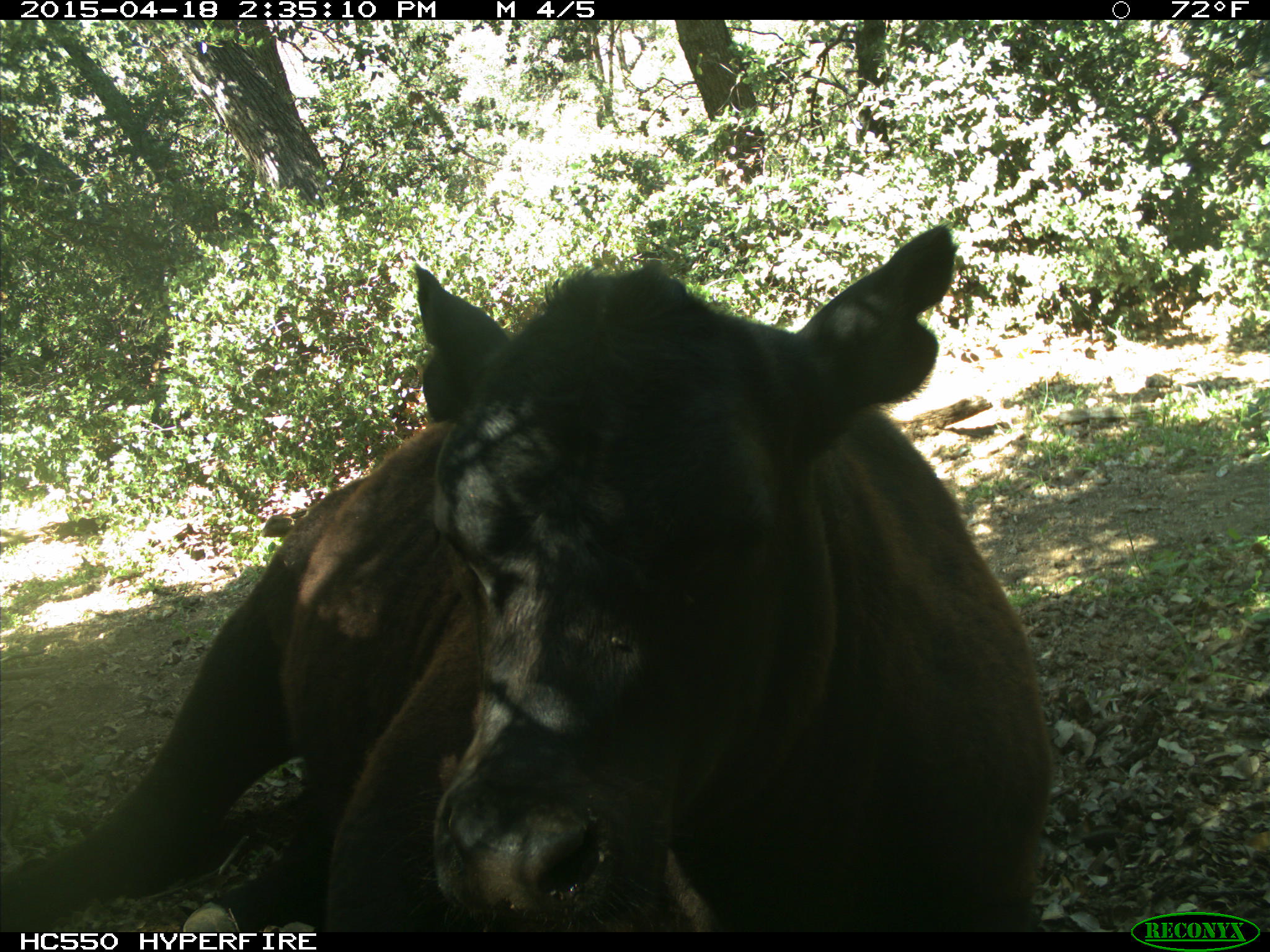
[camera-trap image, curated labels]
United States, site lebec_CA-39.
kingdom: Animalia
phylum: Chordata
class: Mammalia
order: Artiodactyla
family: Bovidae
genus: Bos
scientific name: Bos taurus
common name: domestic cow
Bos taurus (domestic cow).